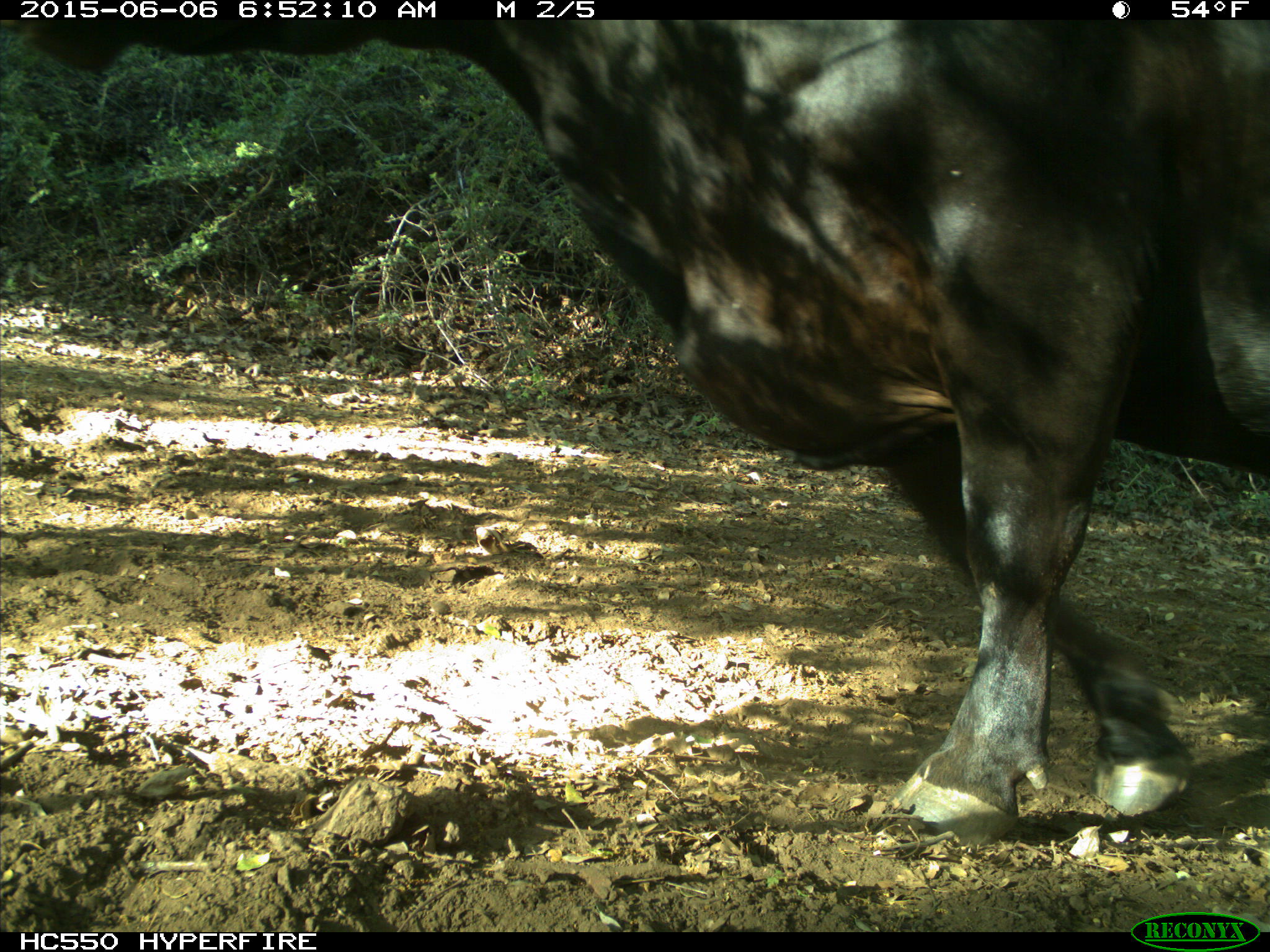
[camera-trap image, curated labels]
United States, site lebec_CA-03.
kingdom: Animalia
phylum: Chordata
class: Mammalia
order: Artiodactyla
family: Bovidae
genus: Bos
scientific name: Bos taurus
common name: domestic cow